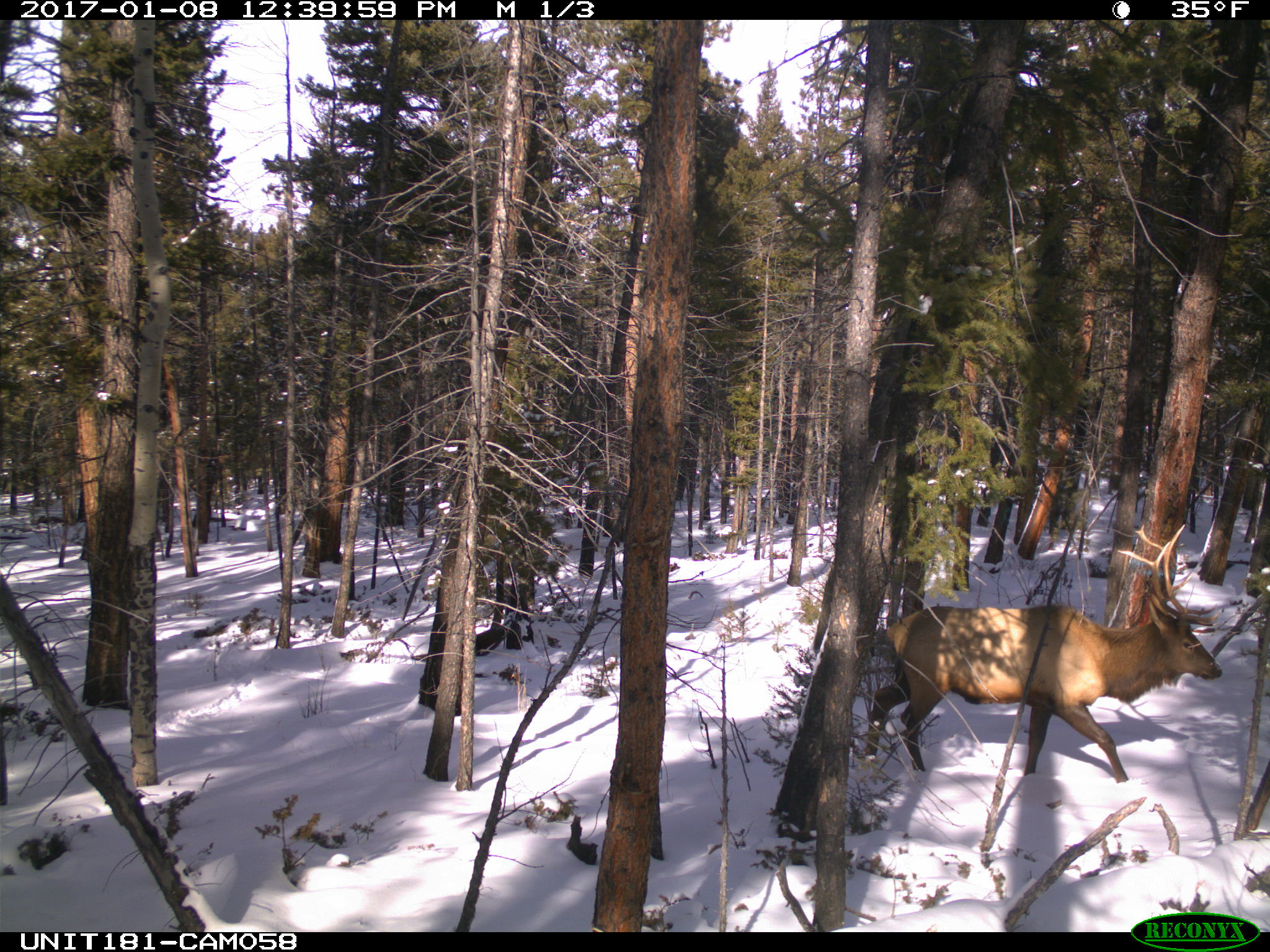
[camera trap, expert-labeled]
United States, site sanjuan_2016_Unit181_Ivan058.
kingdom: Animalia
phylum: Chordata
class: Mammalia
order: Artiodactyla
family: Cervidae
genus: Cervus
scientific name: Cervus elaphus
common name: red deer